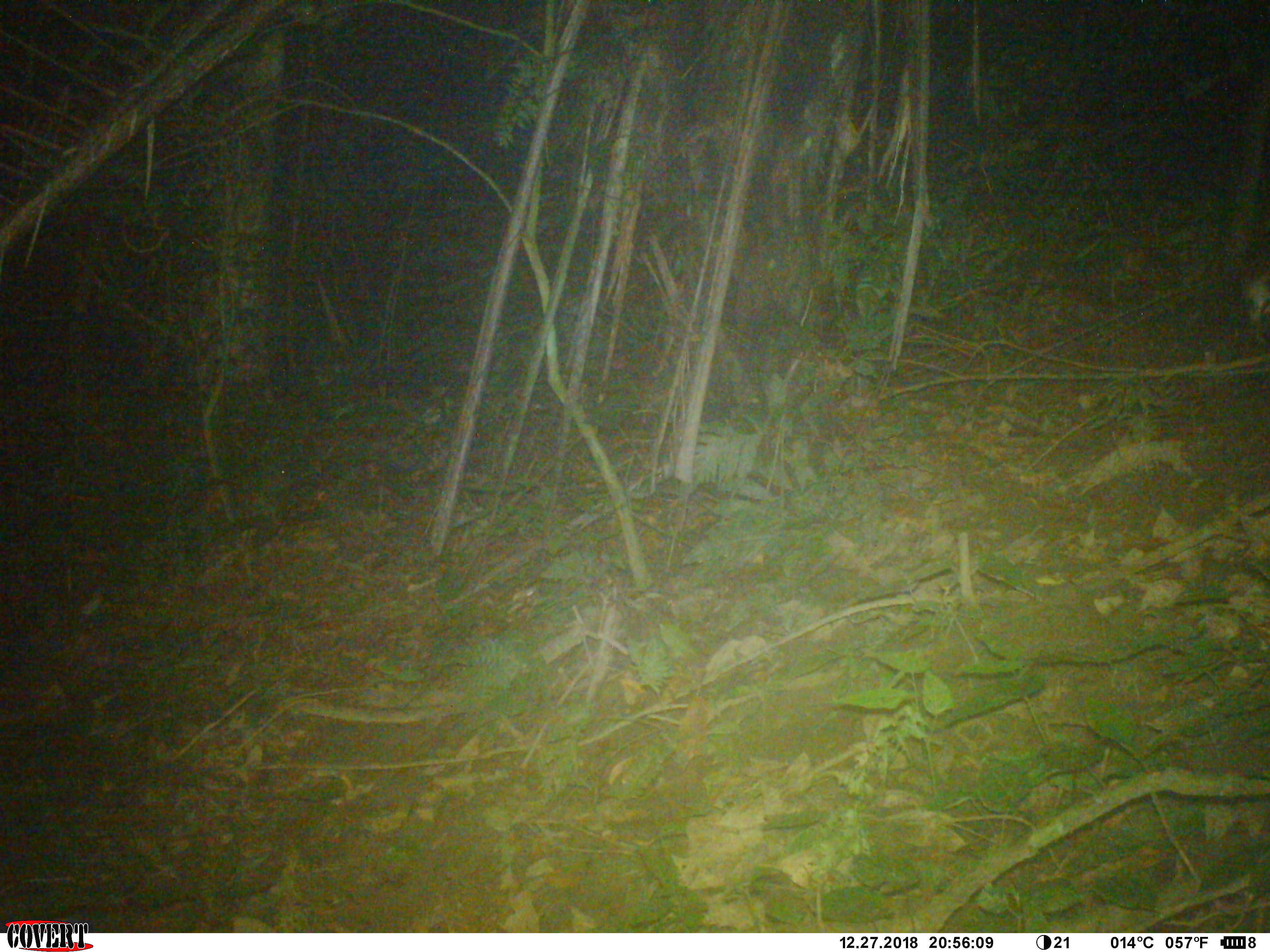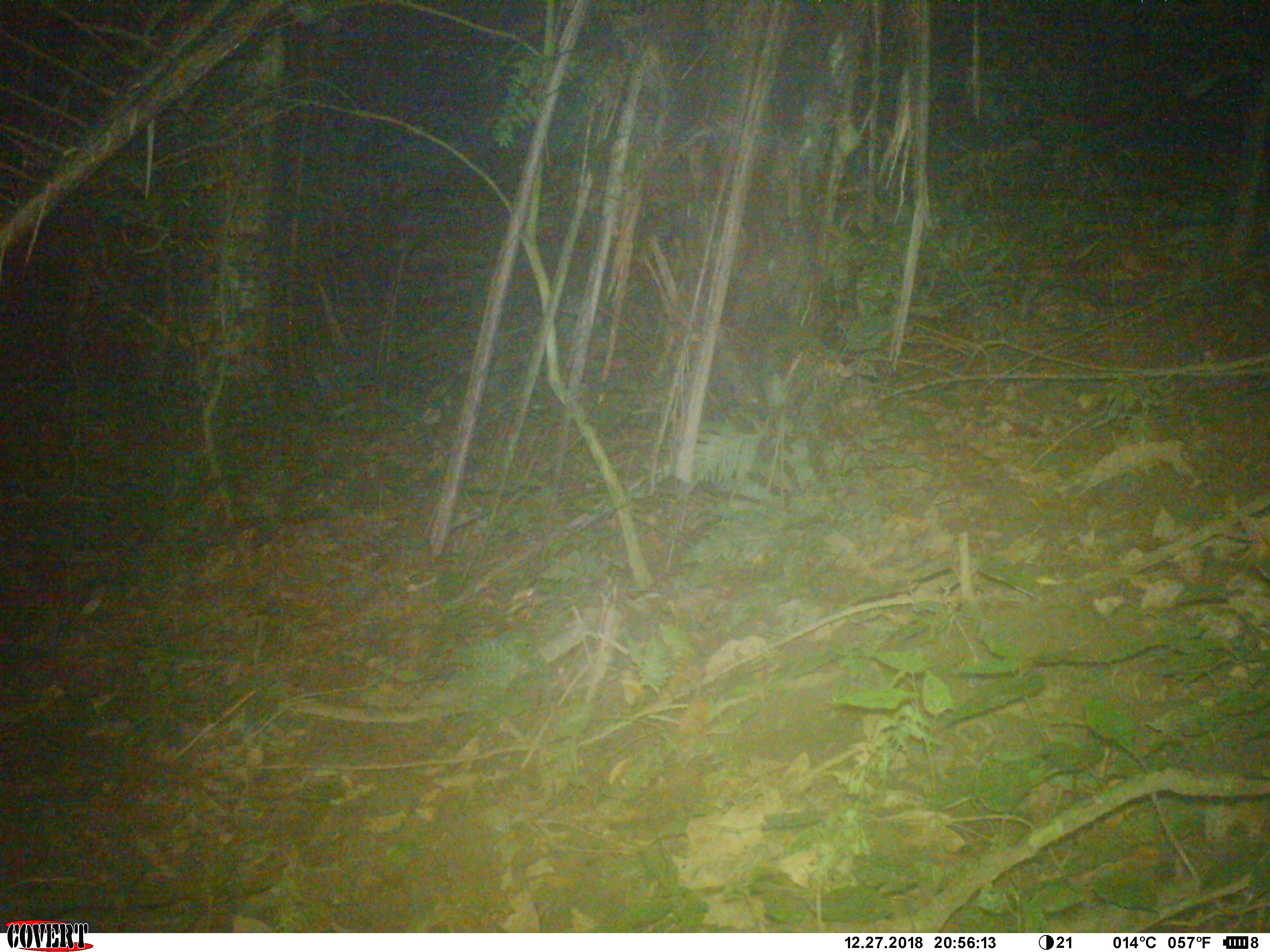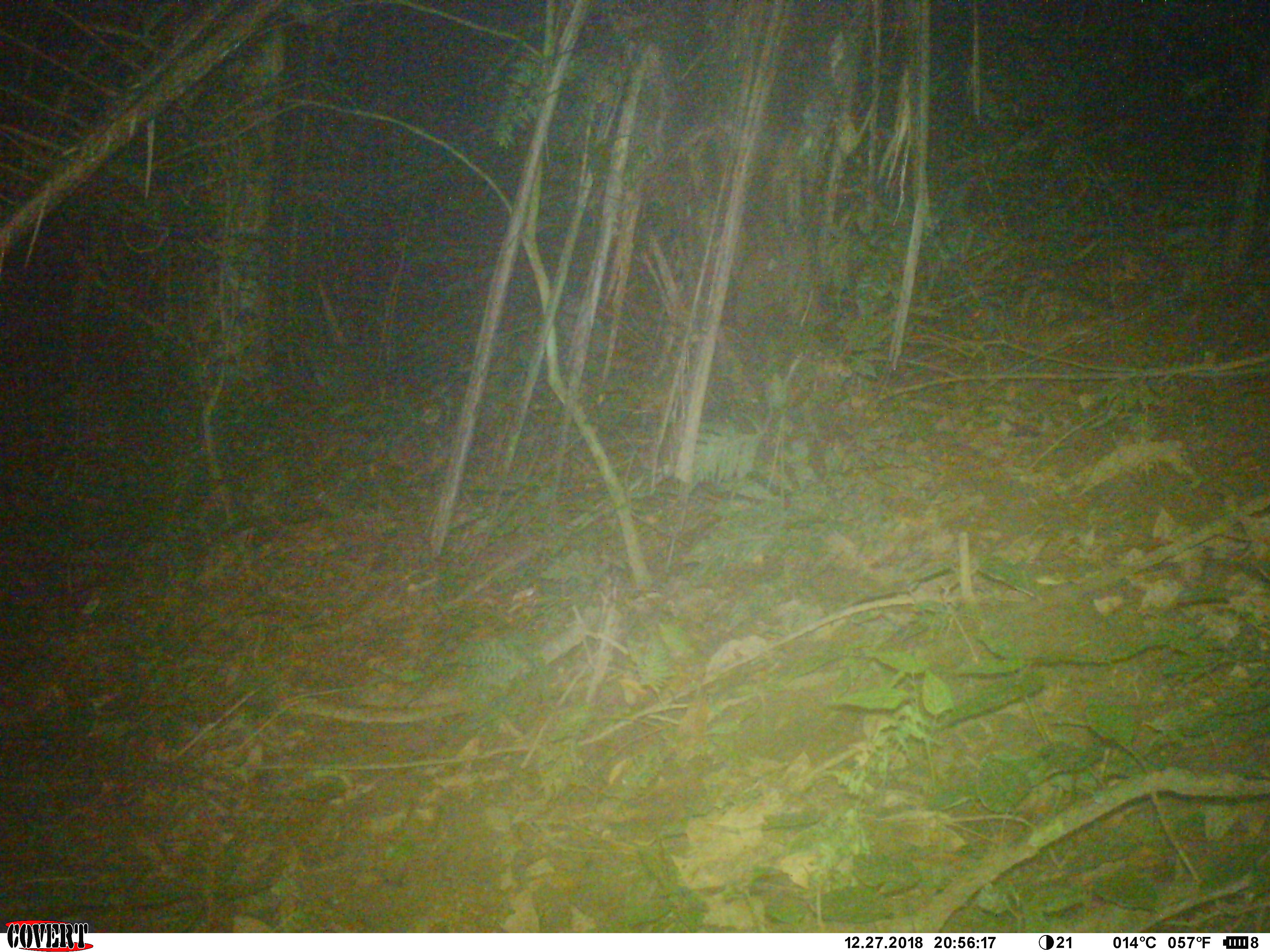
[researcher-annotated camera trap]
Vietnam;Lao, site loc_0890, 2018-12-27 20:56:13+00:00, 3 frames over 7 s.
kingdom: Animalia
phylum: Chordata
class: Mammalia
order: Rodentia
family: Muridae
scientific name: Muridae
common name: old-world mice and rats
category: unidentified murid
Unidentified murid (old-world mice and rats) (Muridae). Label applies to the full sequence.